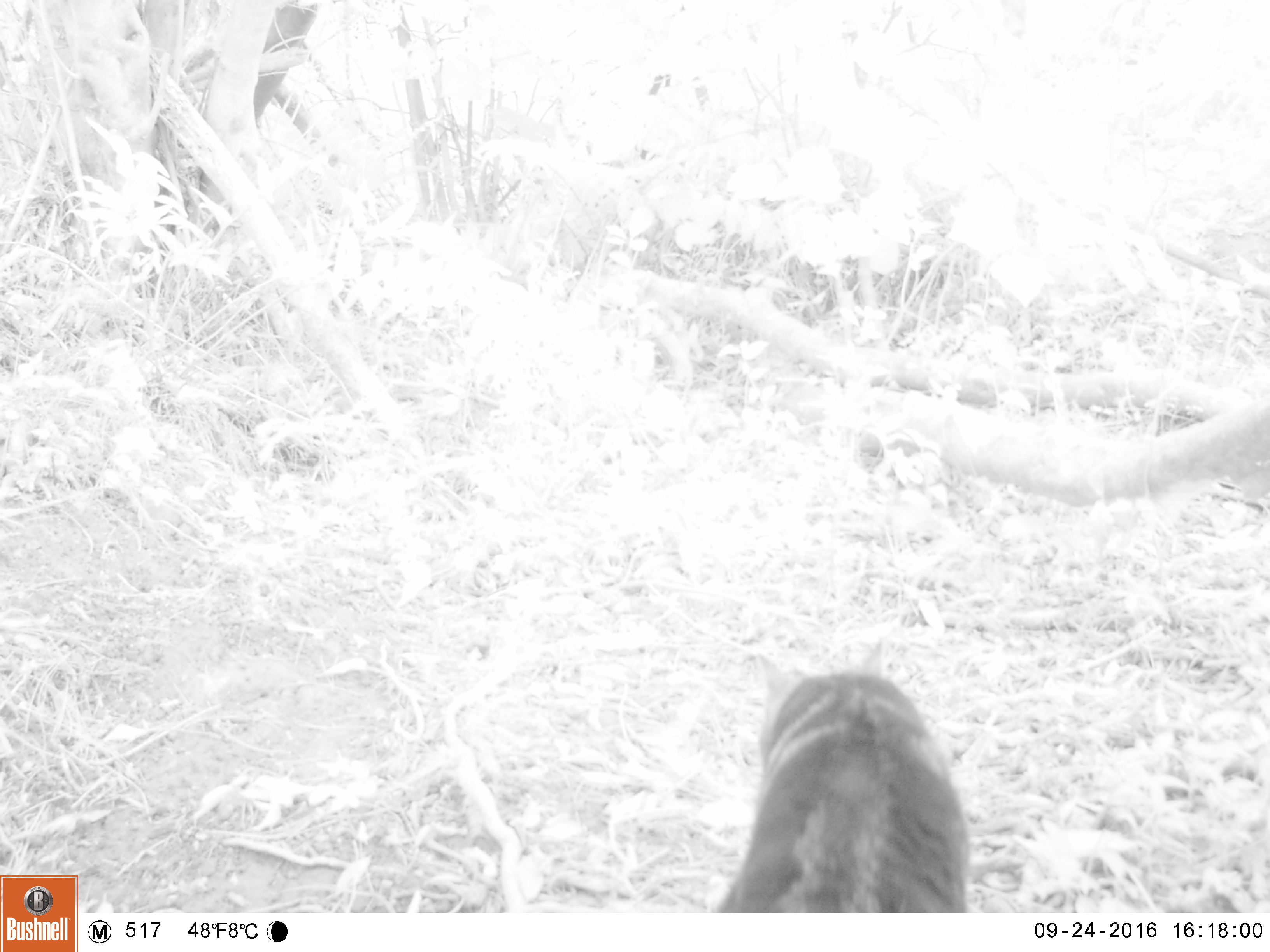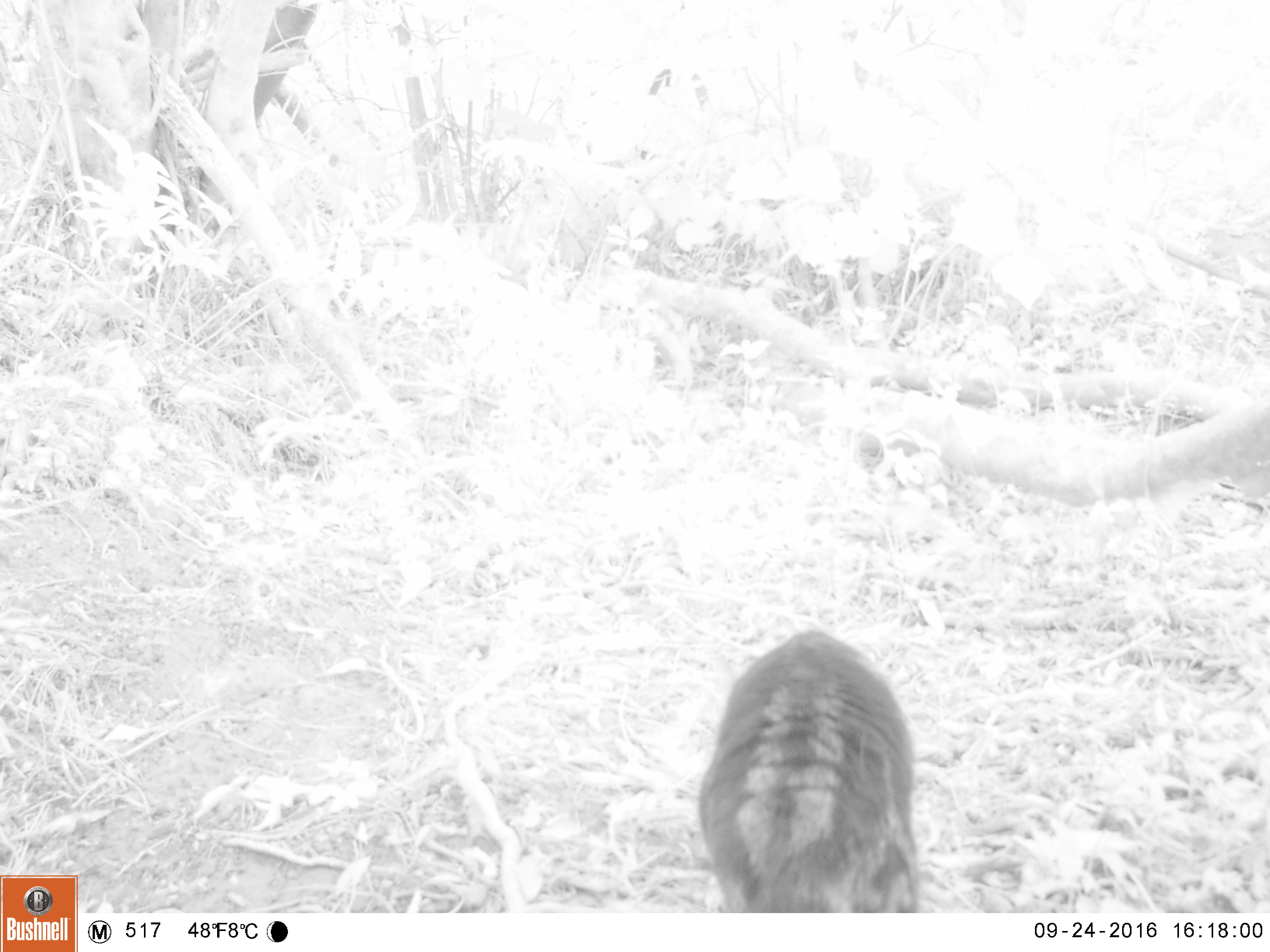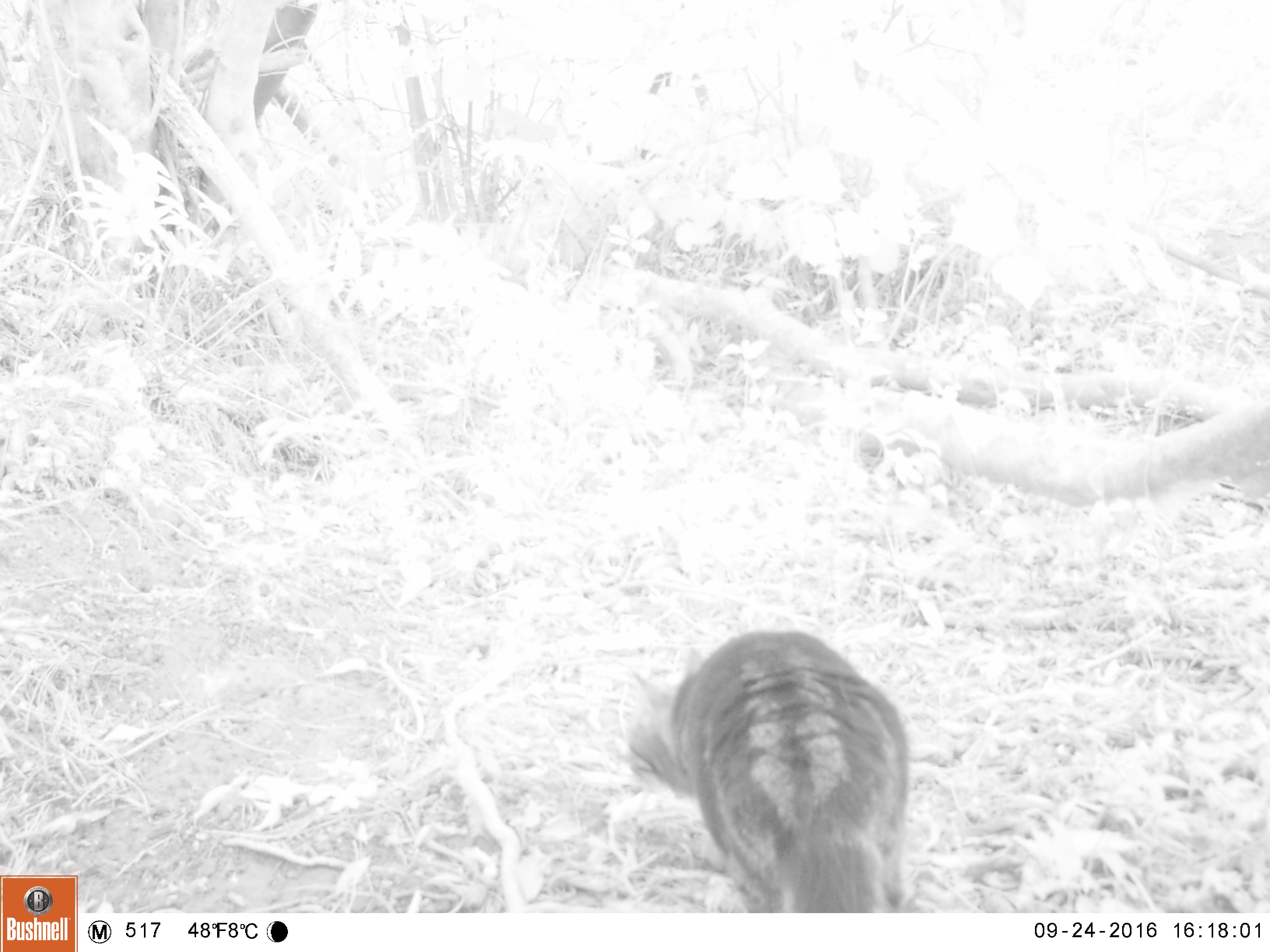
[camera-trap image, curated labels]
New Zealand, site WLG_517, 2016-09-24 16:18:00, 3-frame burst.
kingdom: Animalia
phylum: Chordata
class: Mammalia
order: Carnivora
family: Felidae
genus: Felis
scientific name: Felis catus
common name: domestic cat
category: cat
Cat (domestic cat) (Felis catus).